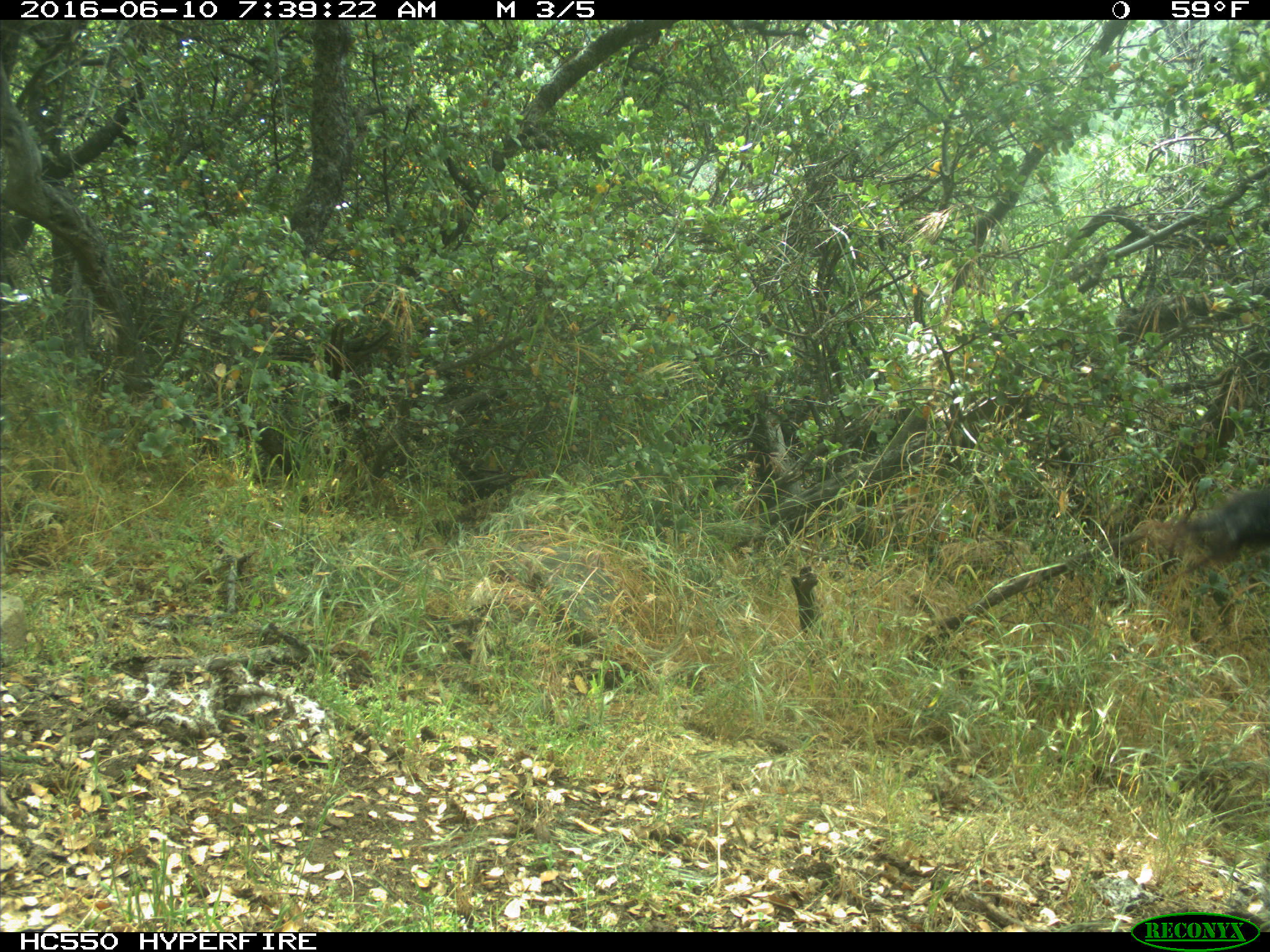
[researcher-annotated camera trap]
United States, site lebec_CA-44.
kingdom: Animalia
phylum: Chordata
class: Mammalia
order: Artiodactyla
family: Bovidae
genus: Bos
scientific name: Bos taurus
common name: domestic cow